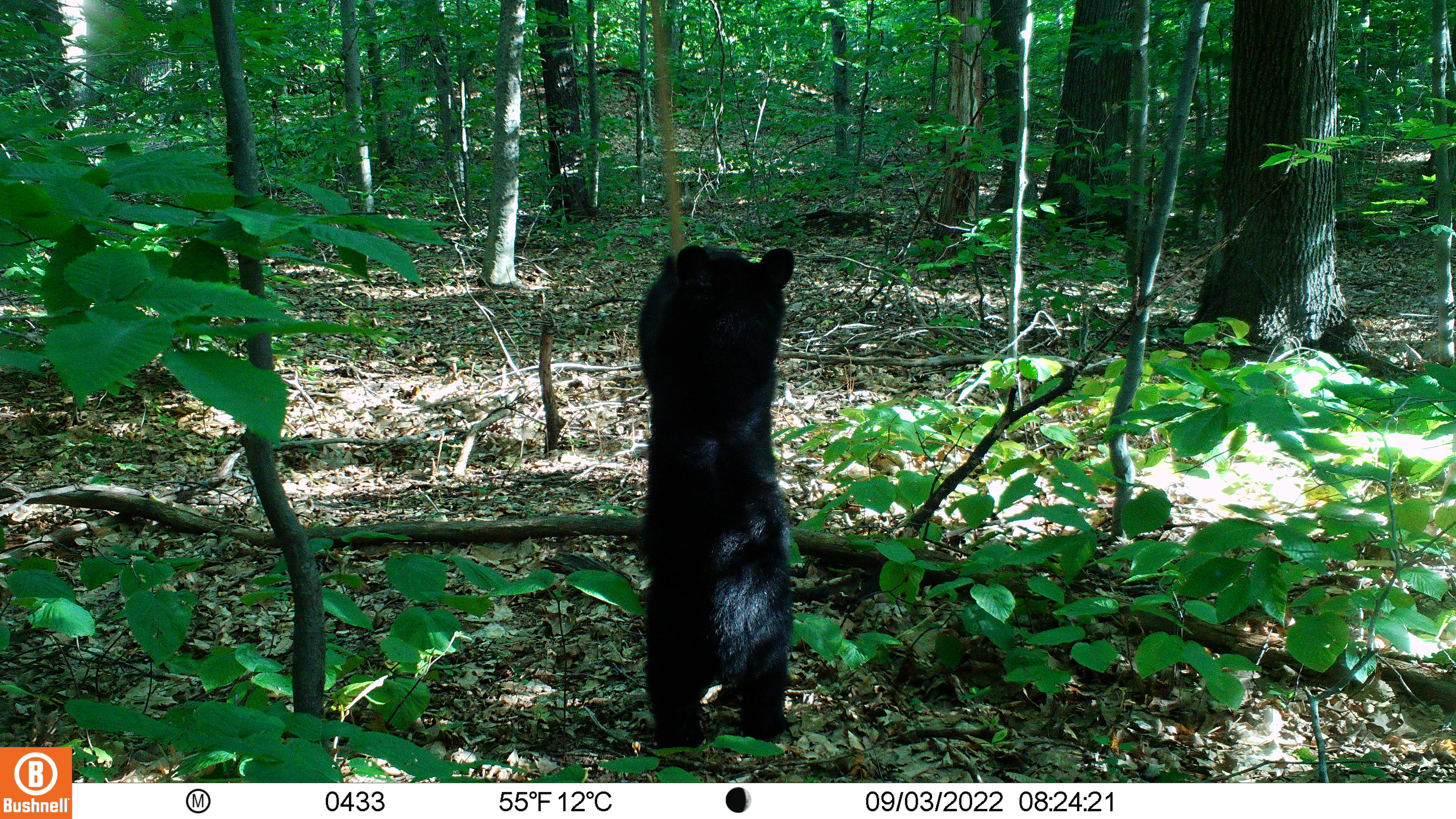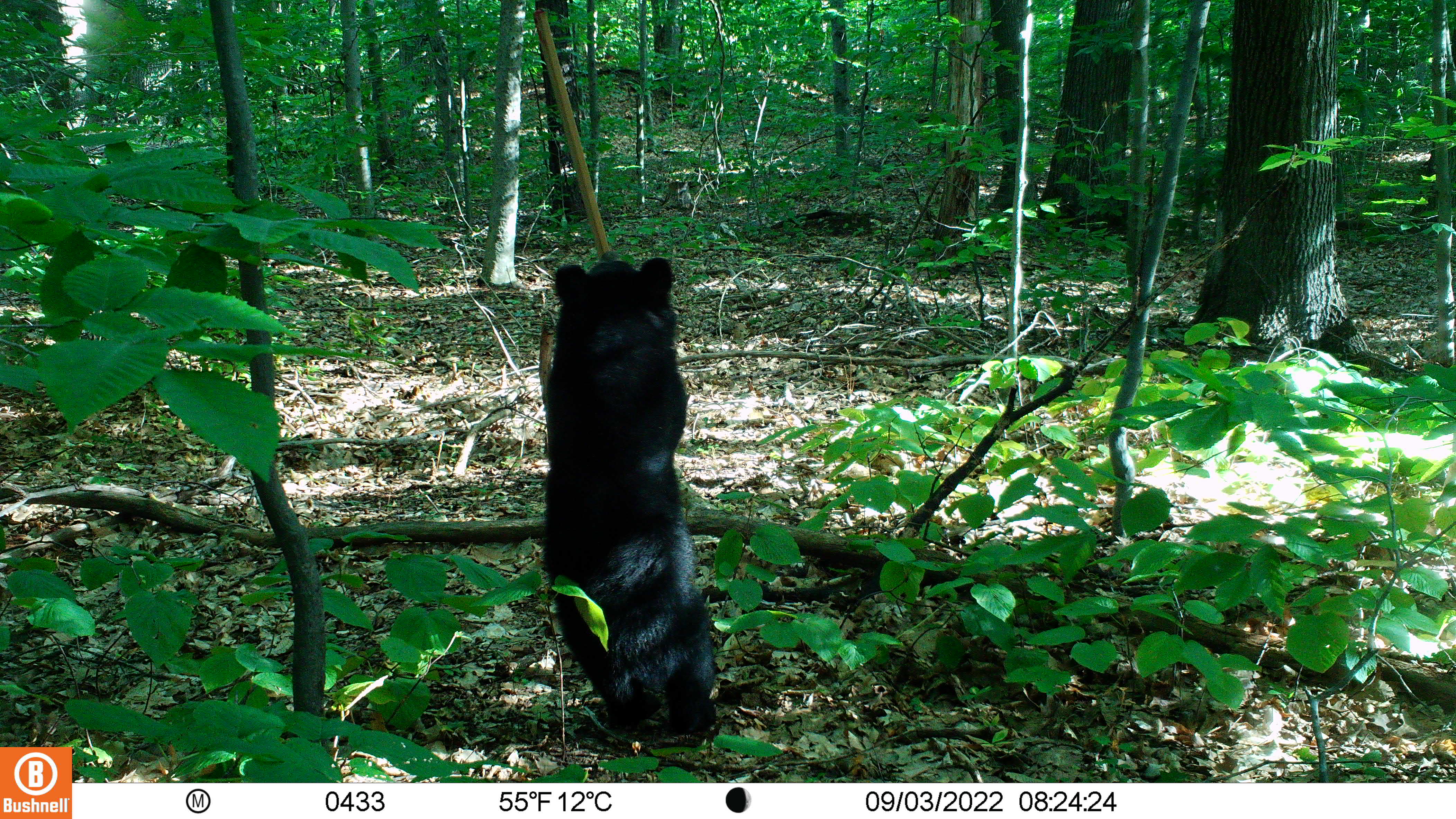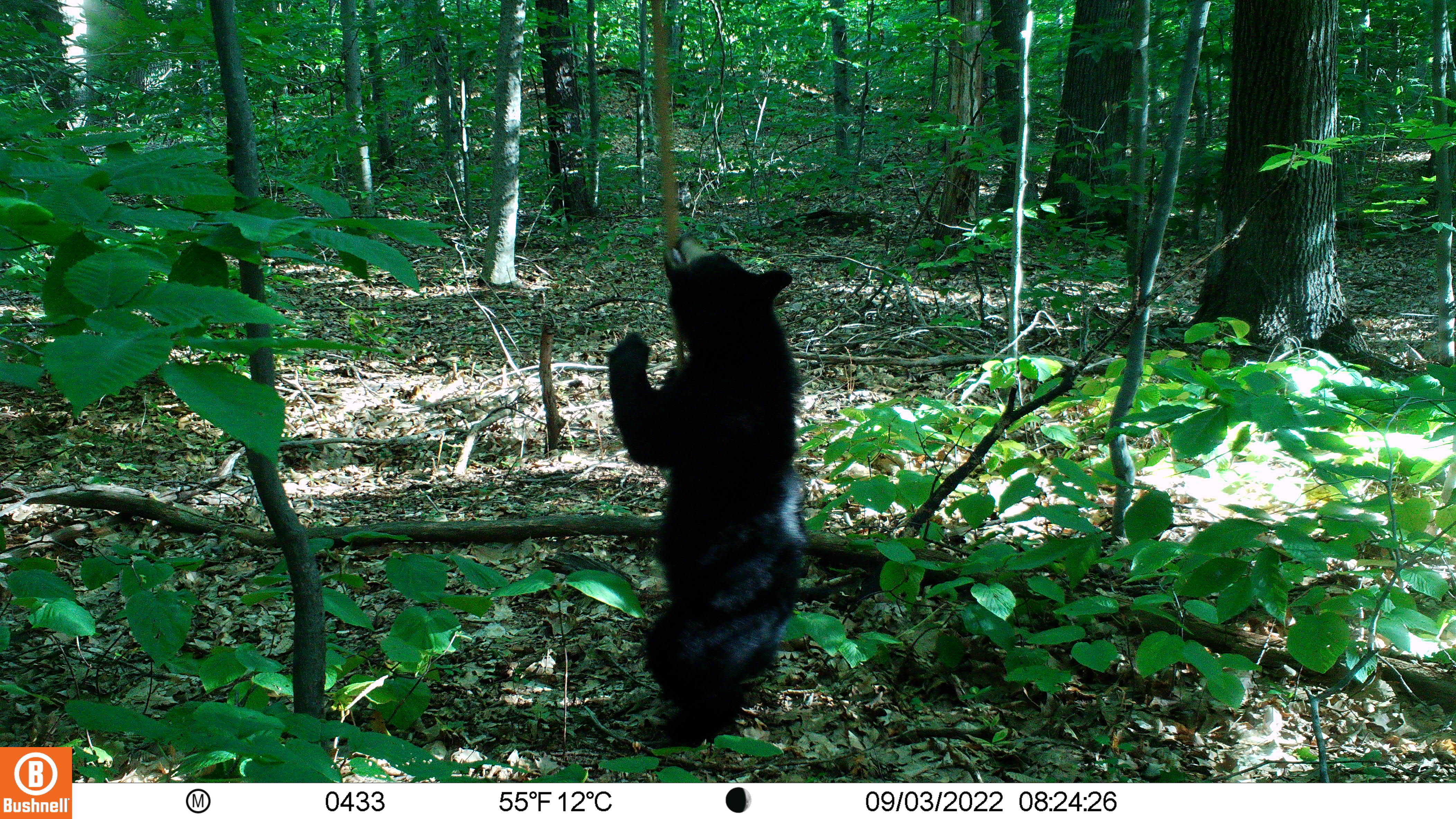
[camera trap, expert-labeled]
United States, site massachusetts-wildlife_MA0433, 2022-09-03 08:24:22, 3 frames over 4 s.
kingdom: Animalia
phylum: Chordata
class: Mammalia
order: Carnivora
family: Ursidae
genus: Ursus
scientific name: Ursus americanus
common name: black bear